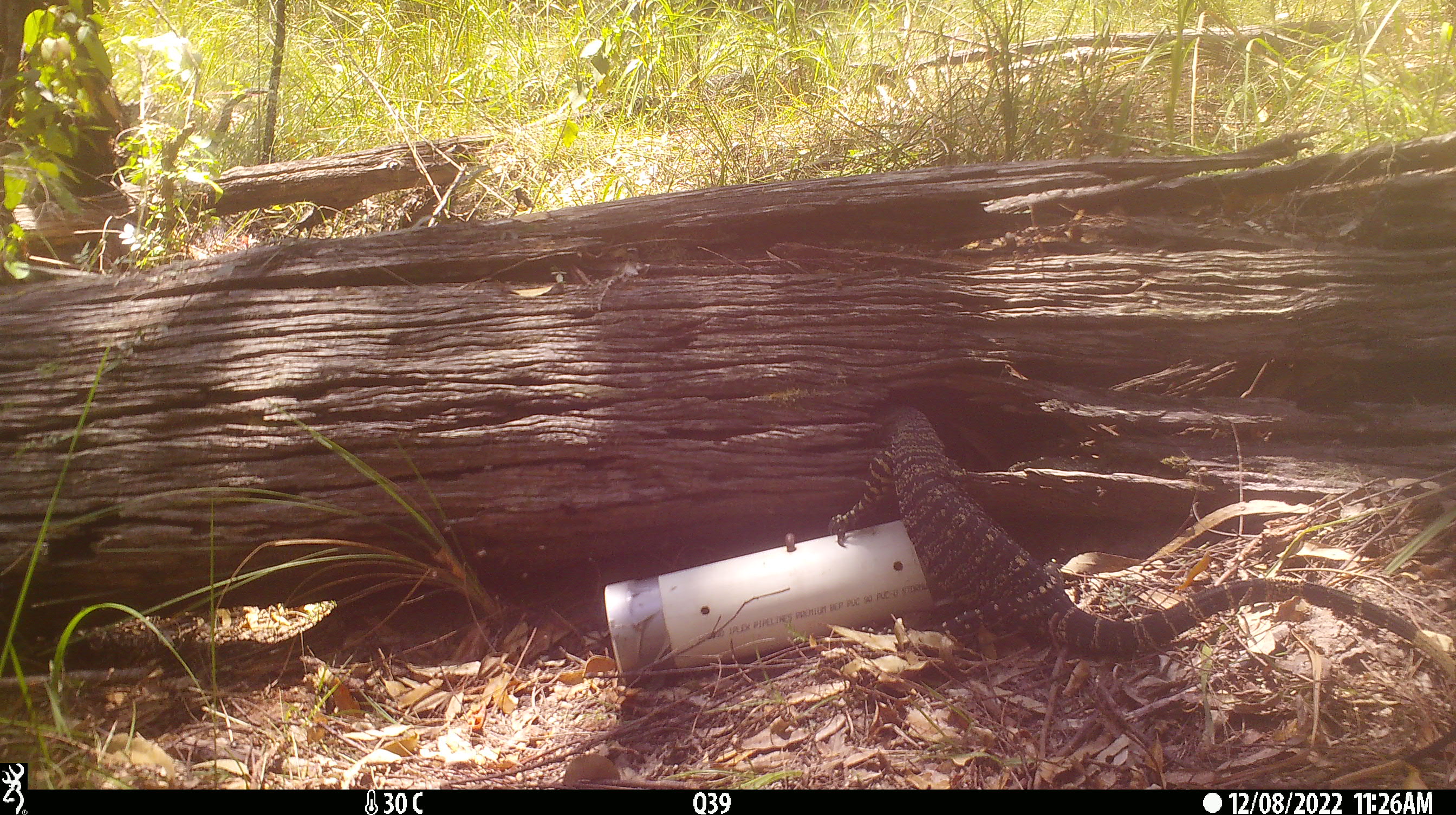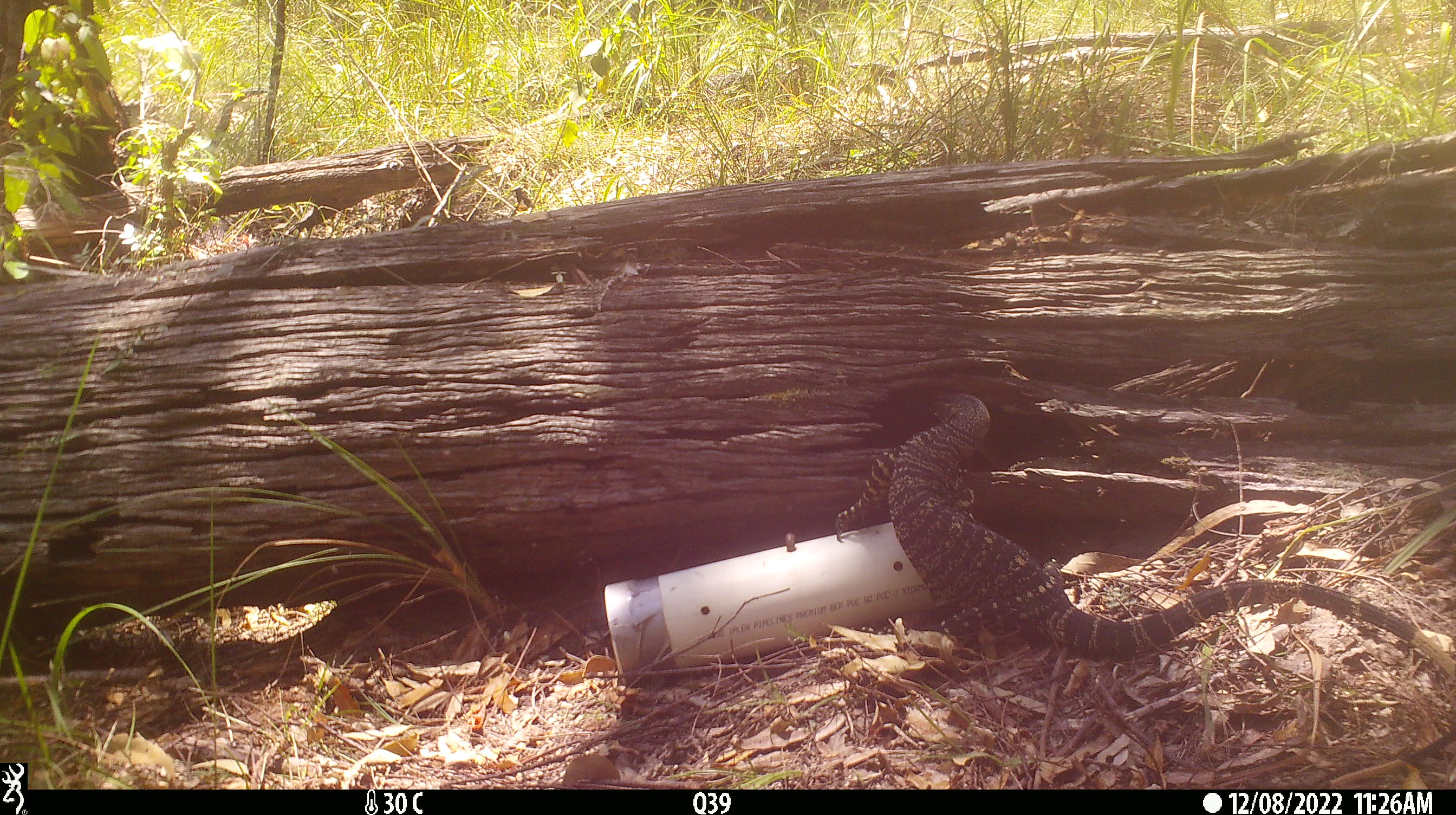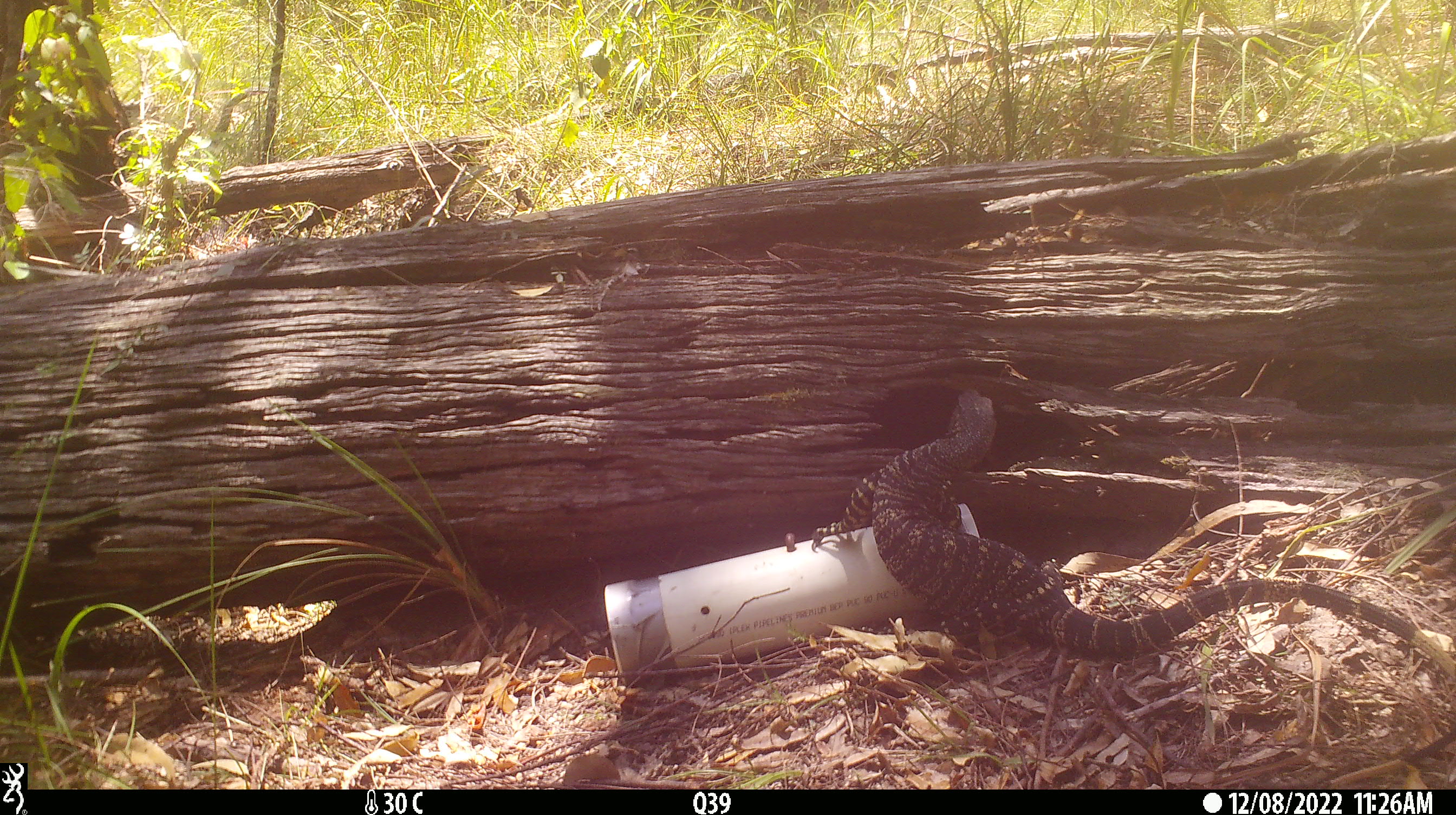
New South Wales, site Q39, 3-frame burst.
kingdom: Animalia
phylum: Chordata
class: Reptilia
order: Squamata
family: Varanidae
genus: Varanus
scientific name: Varanus varius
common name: lace monitor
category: goanna